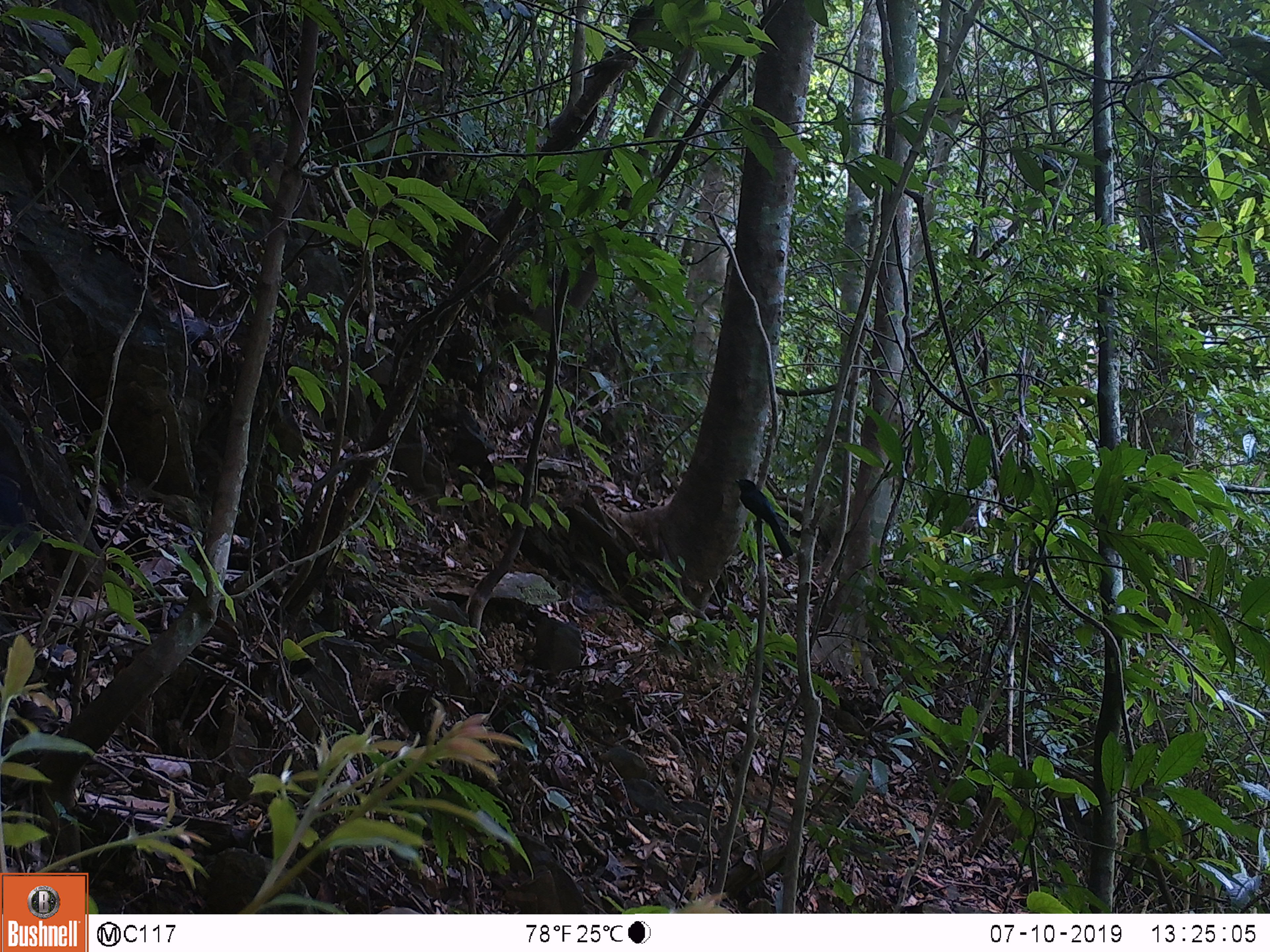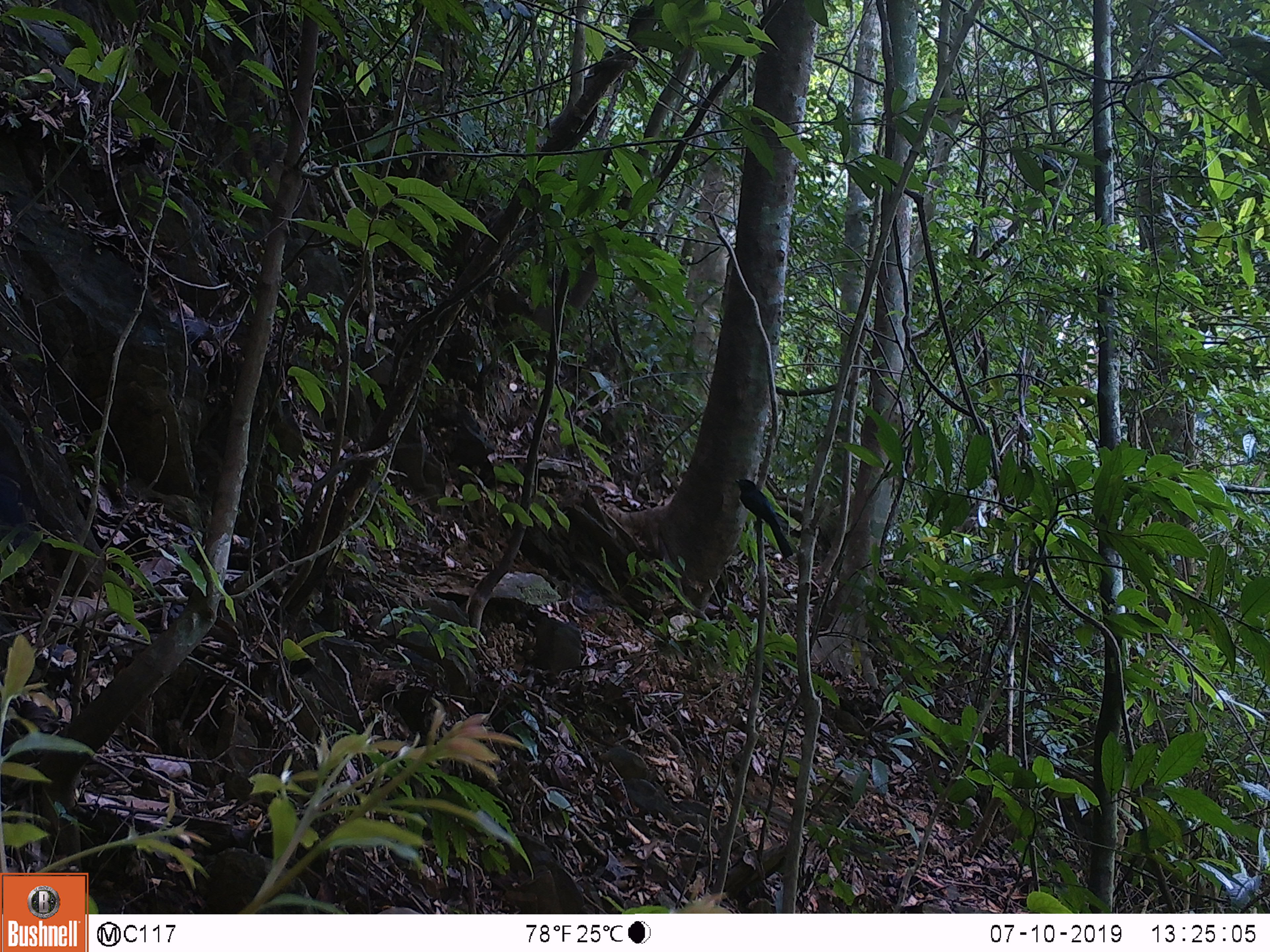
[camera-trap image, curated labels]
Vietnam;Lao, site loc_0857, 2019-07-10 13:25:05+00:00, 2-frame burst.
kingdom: Animalia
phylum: Chordata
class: Aves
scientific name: Aves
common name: bird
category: unidentified bird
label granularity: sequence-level